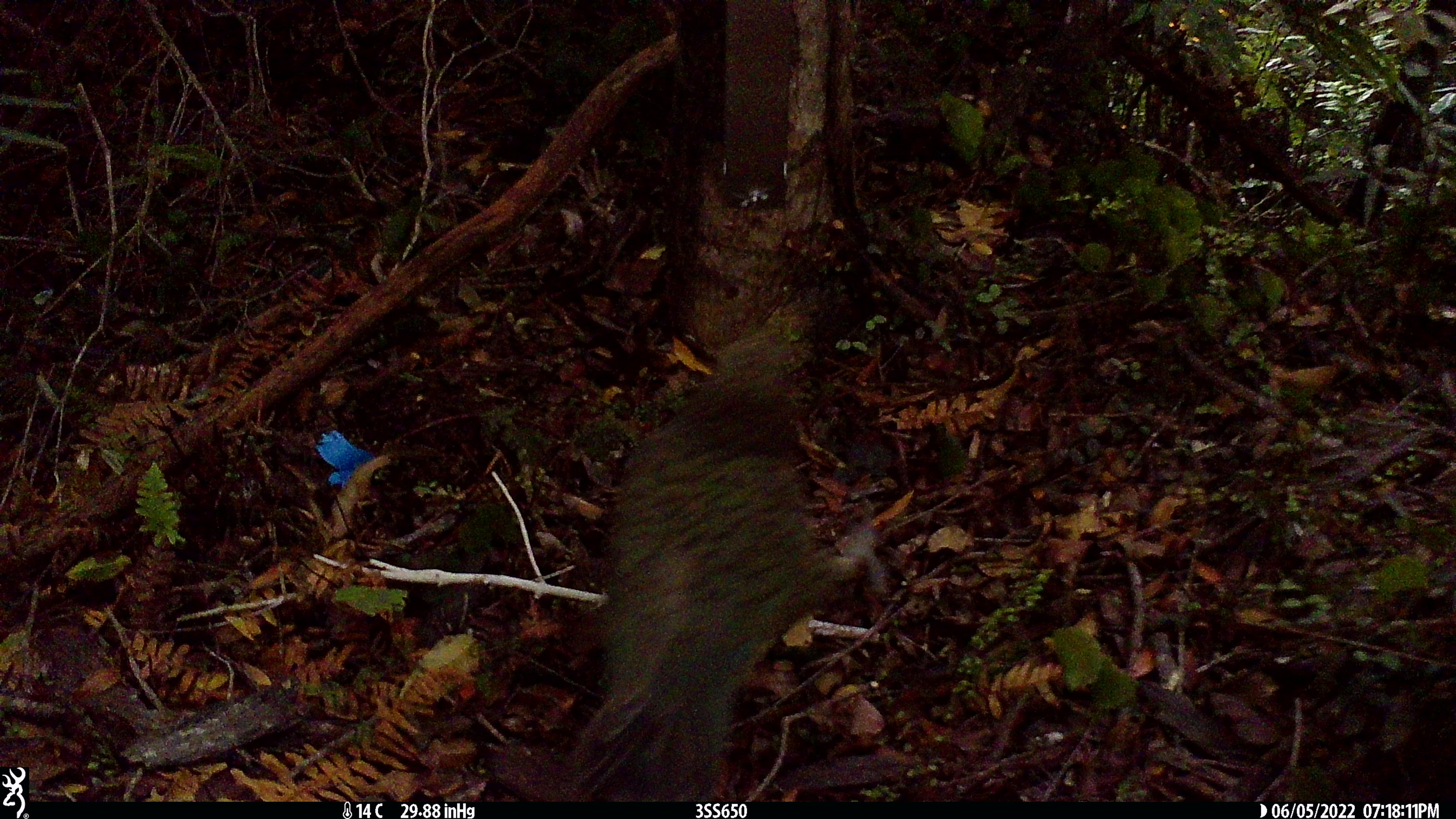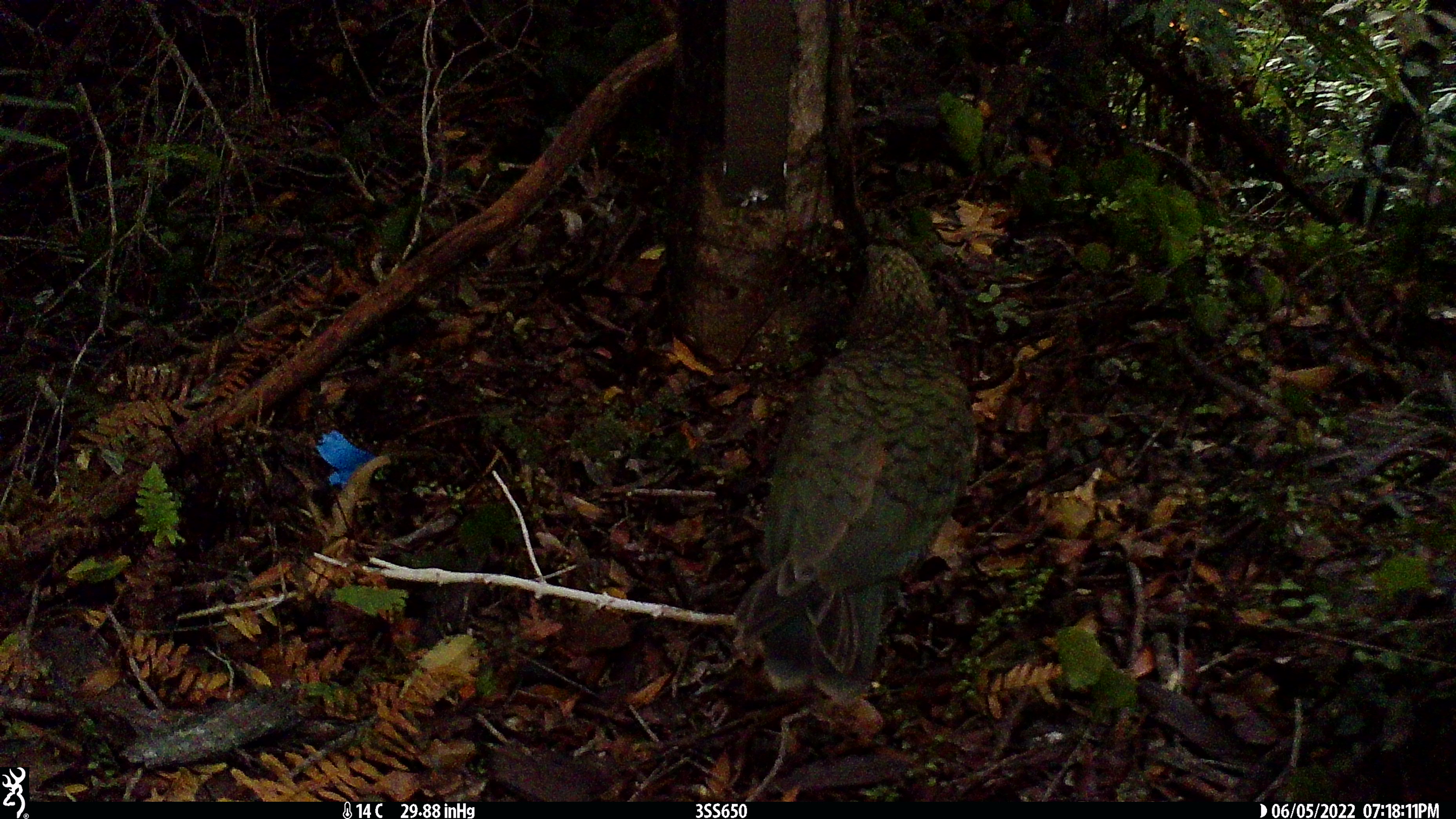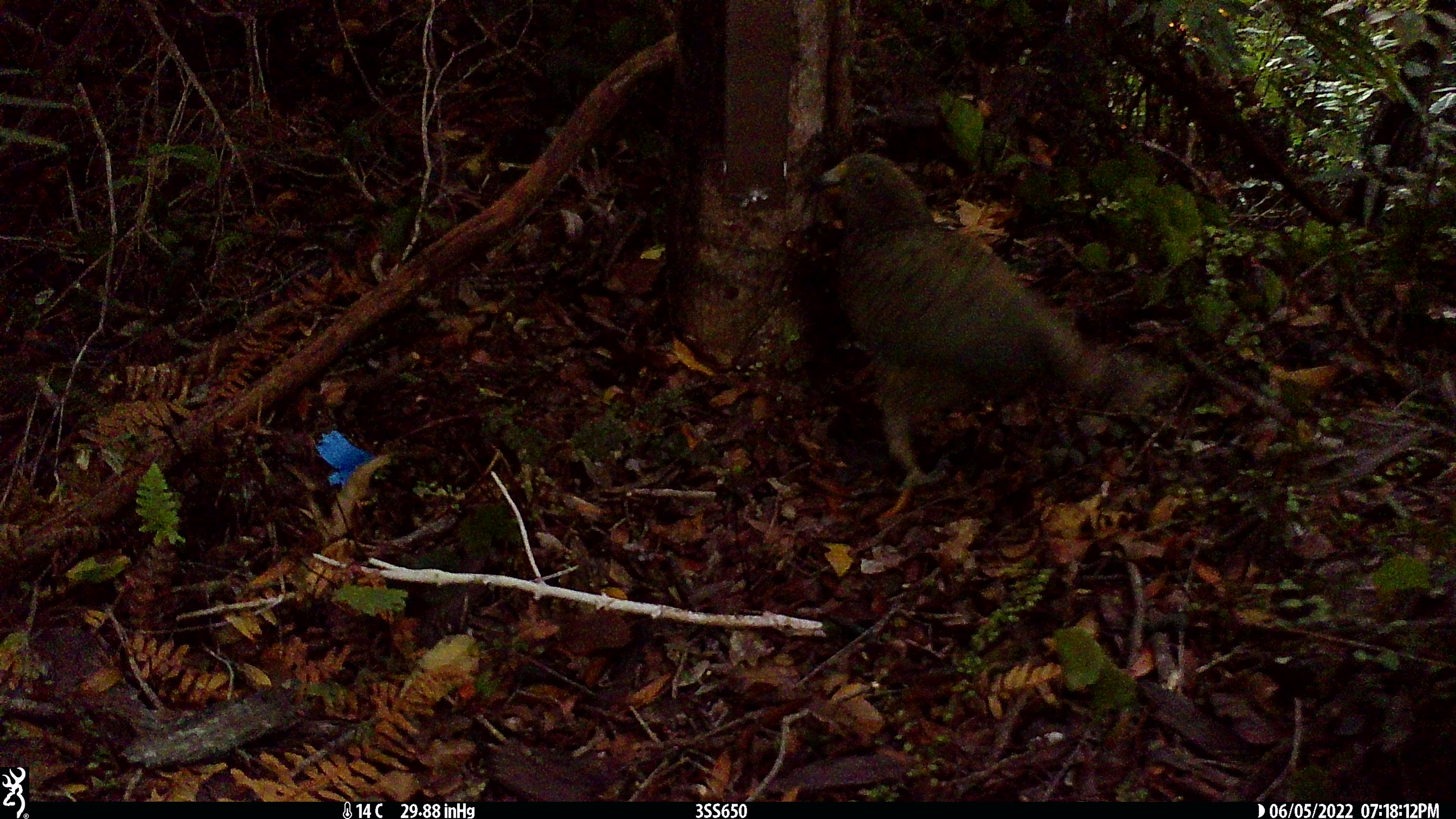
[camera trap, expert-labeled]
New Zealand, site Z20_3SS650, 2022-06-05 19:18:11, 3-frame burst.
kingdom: Animalia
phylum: Chordata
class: Aves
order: Psittaciformes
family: Strigopidae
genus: Nestor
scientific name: Nestor notabilis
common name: kea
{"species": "kea (Nestor notabilis)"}